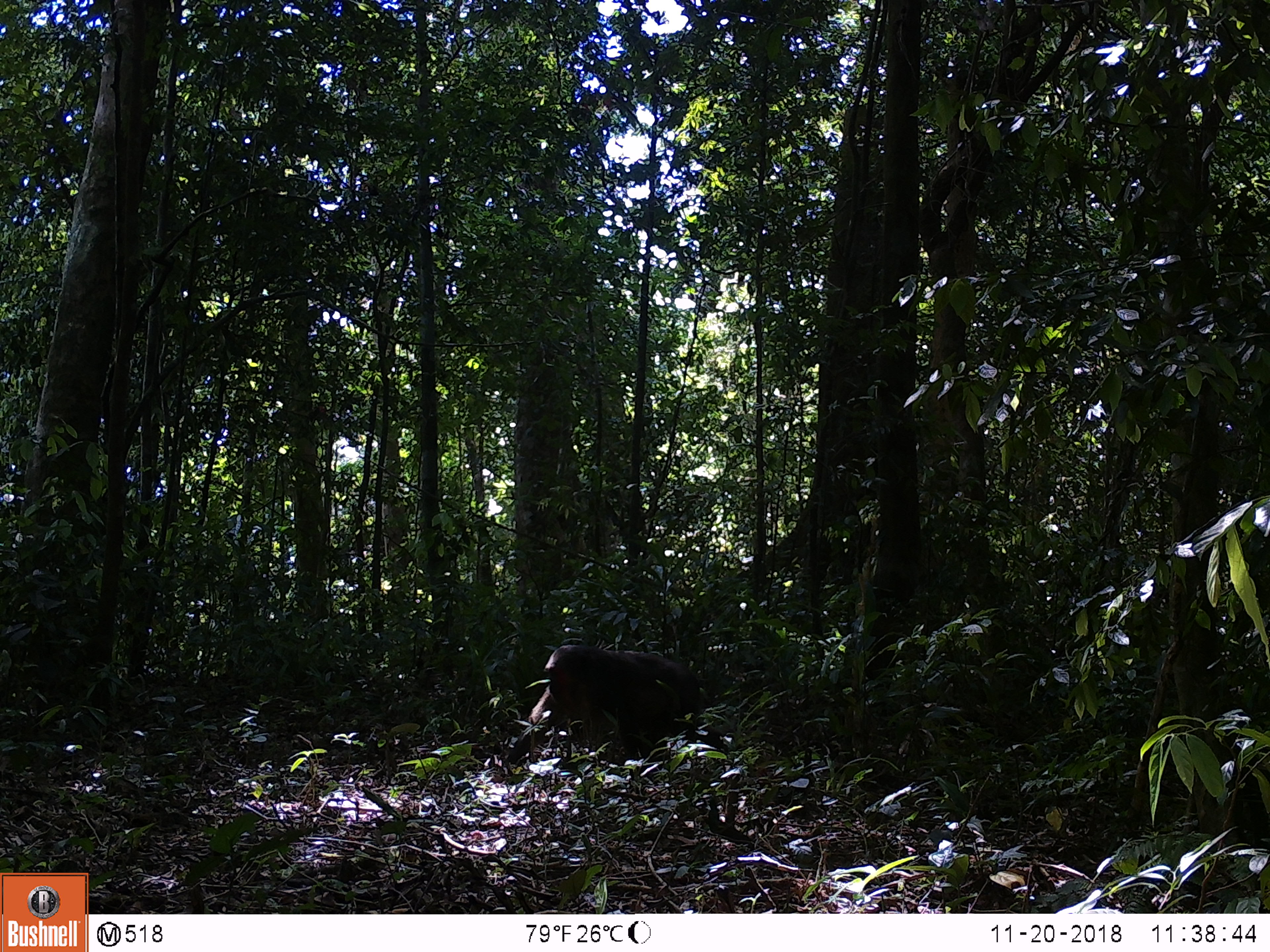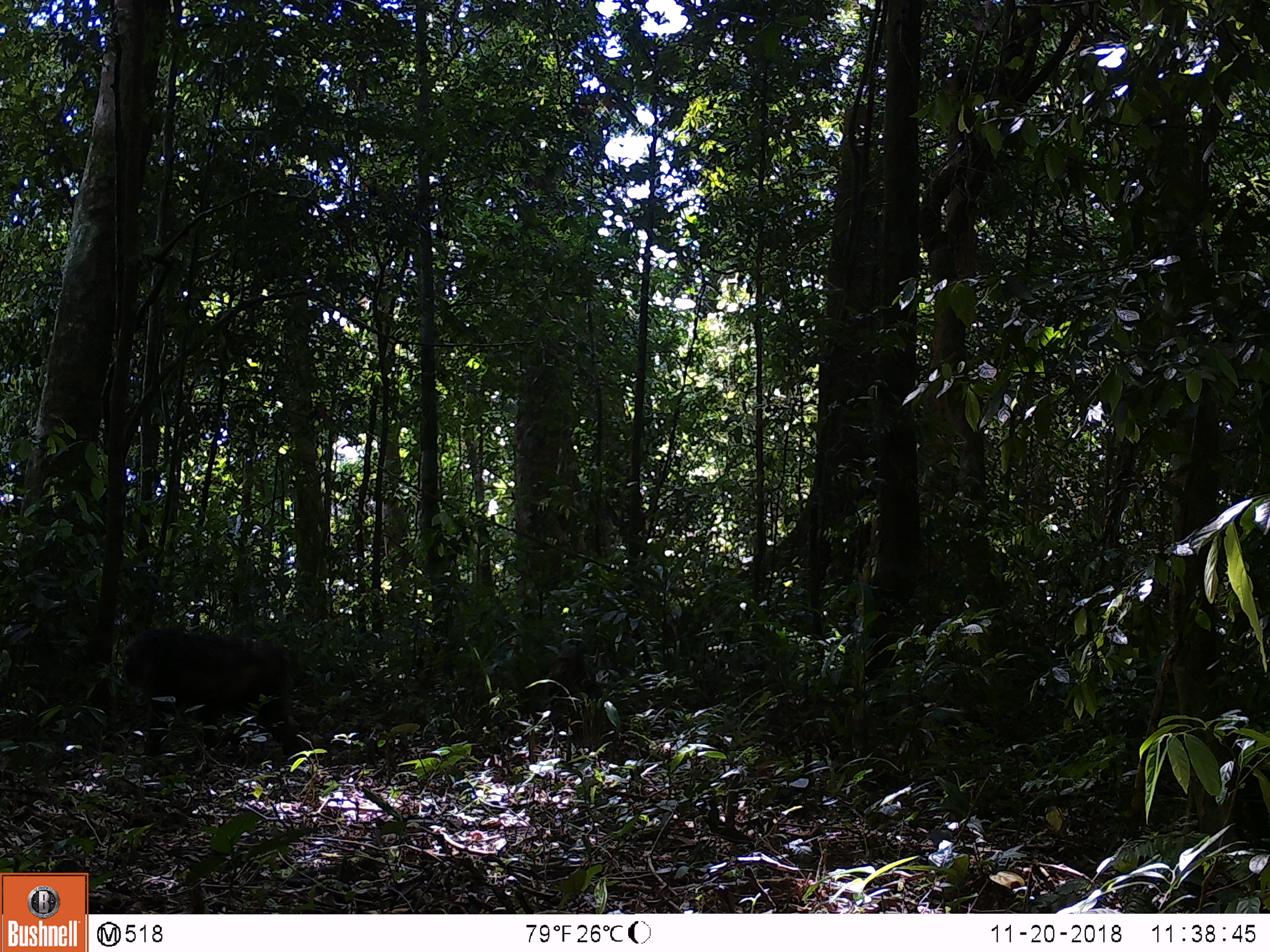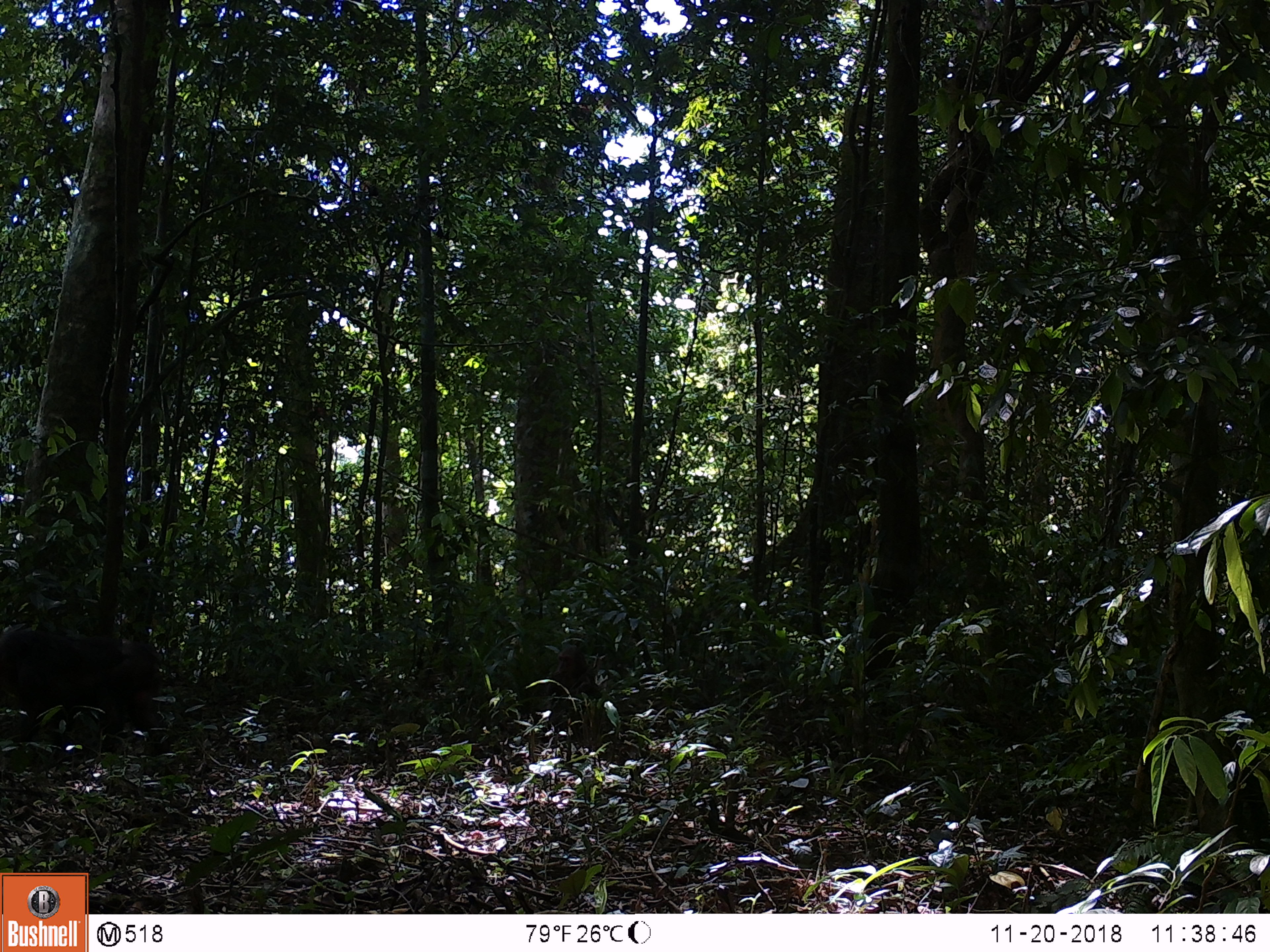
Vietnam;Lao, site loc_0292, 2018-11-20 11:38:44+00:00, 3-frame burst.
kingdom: Animalia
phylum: Chordata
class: Mammalia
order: Primates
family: Cercopithecidae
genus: Macaca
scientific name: Macaca arctoides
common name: stump-tailed macaque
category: stump tailed macaque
Stump tailed macaque (stump-tailed macaque) (Macaca arctoides). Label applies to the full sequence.